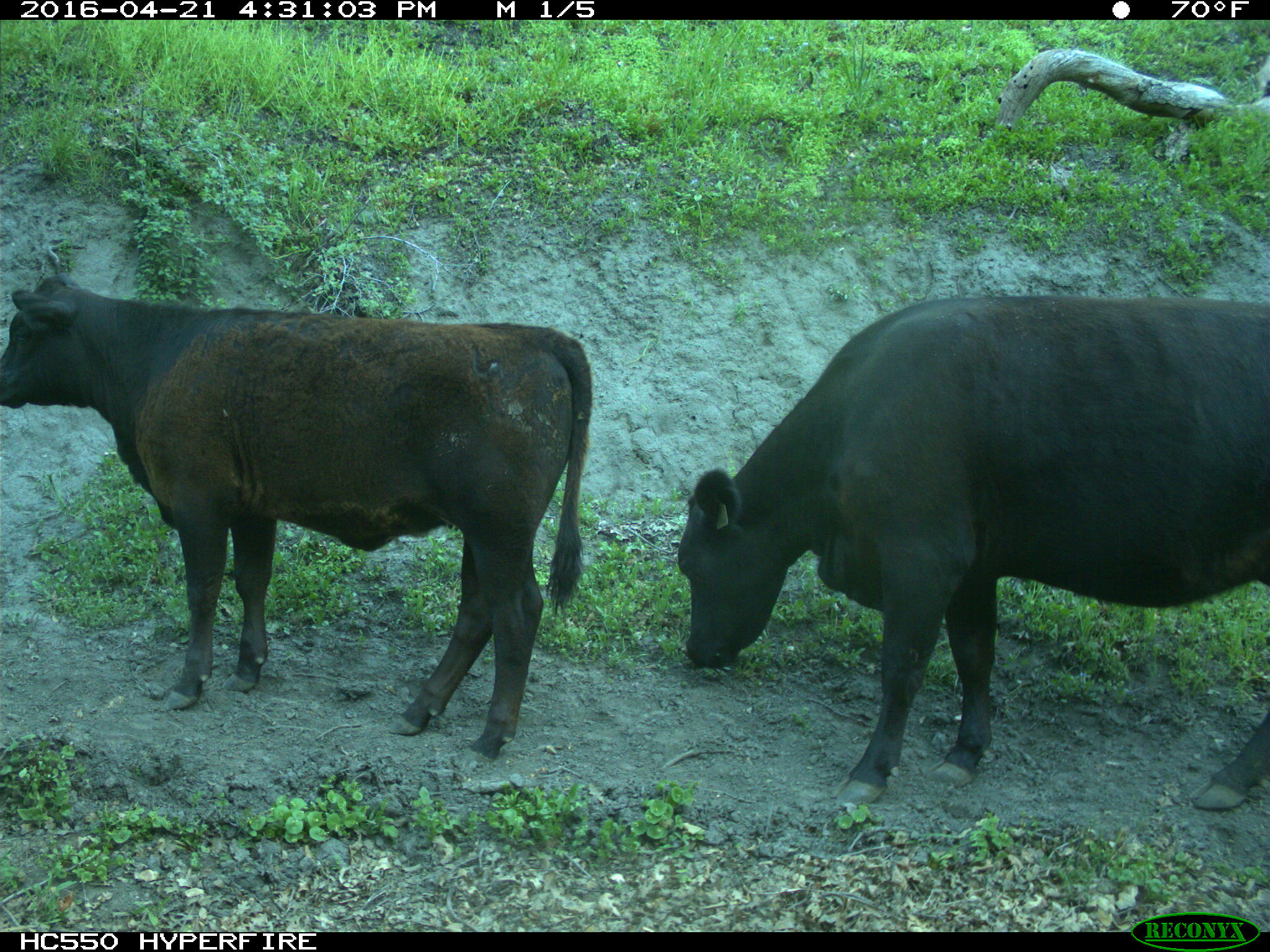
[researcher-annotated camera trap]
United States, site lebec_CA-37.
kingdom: Animalia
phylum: Chordata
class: Mammalia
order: Artiodactyla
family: Bovidae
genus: Bos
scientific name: Bos taurus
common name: domestic cow